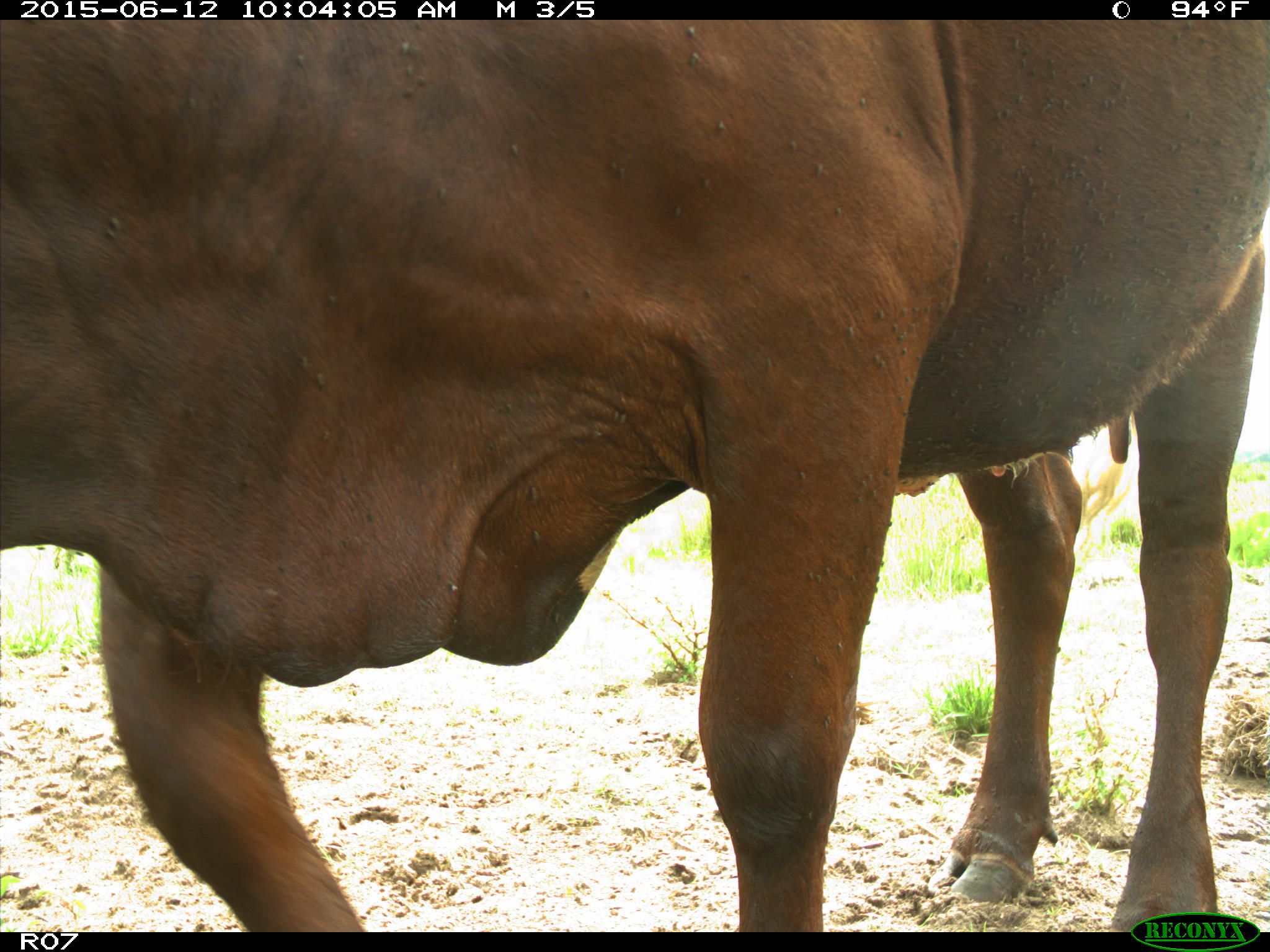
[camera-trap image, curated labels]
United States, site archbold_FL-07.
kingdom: Animalia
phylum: Chordata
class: Mammalia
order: Artiodactyla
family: Bovidae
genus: Bos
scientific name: Bos taurus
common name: domestic cow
Bos taurus (domestic cow).